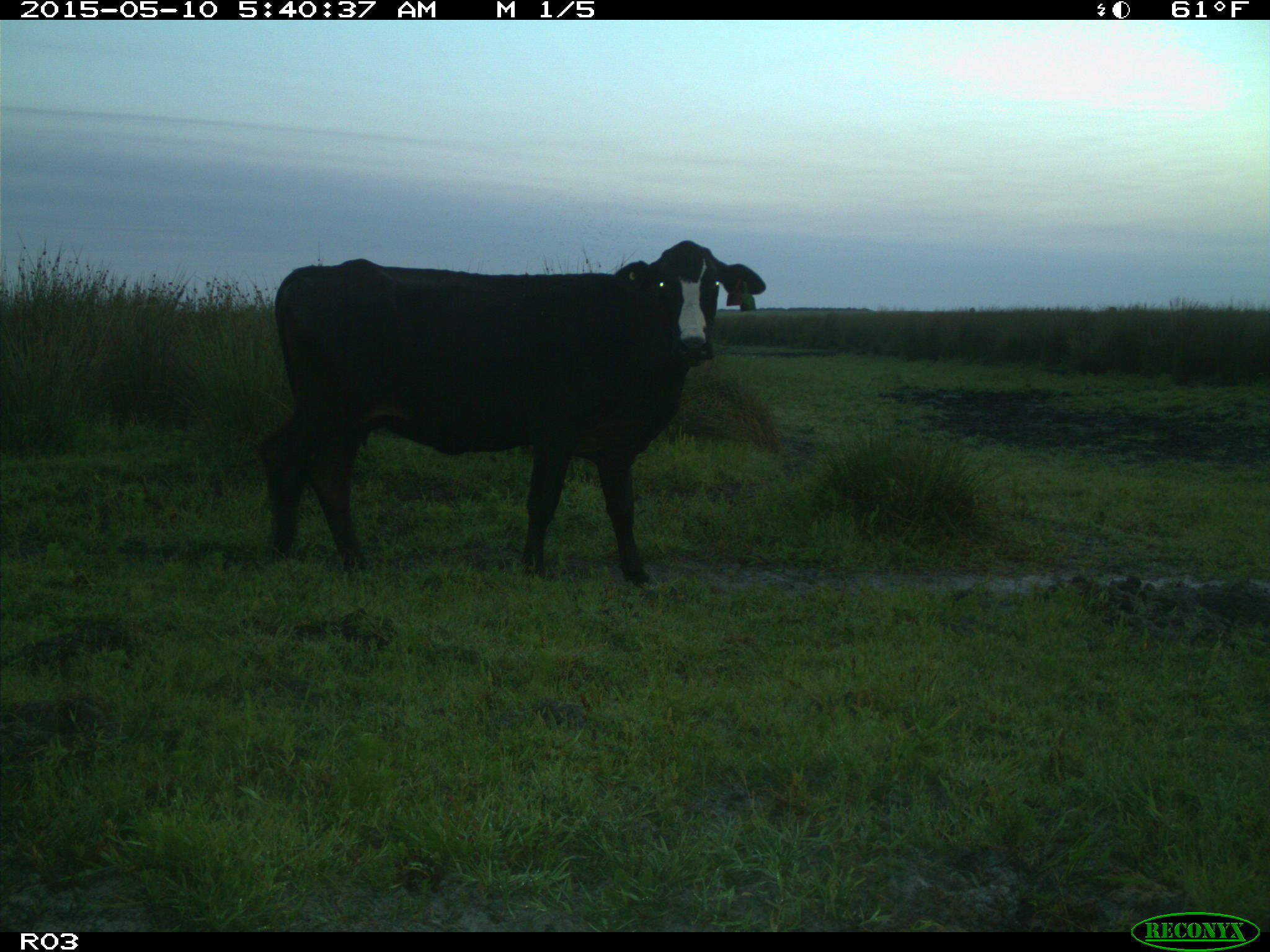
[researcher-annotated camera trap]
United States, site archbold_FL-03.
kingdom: Animalia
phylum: Chordata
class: Mammalia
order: Artiodactyla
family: Bovidae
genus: Bos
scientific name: Bos taurus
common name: domestic cow